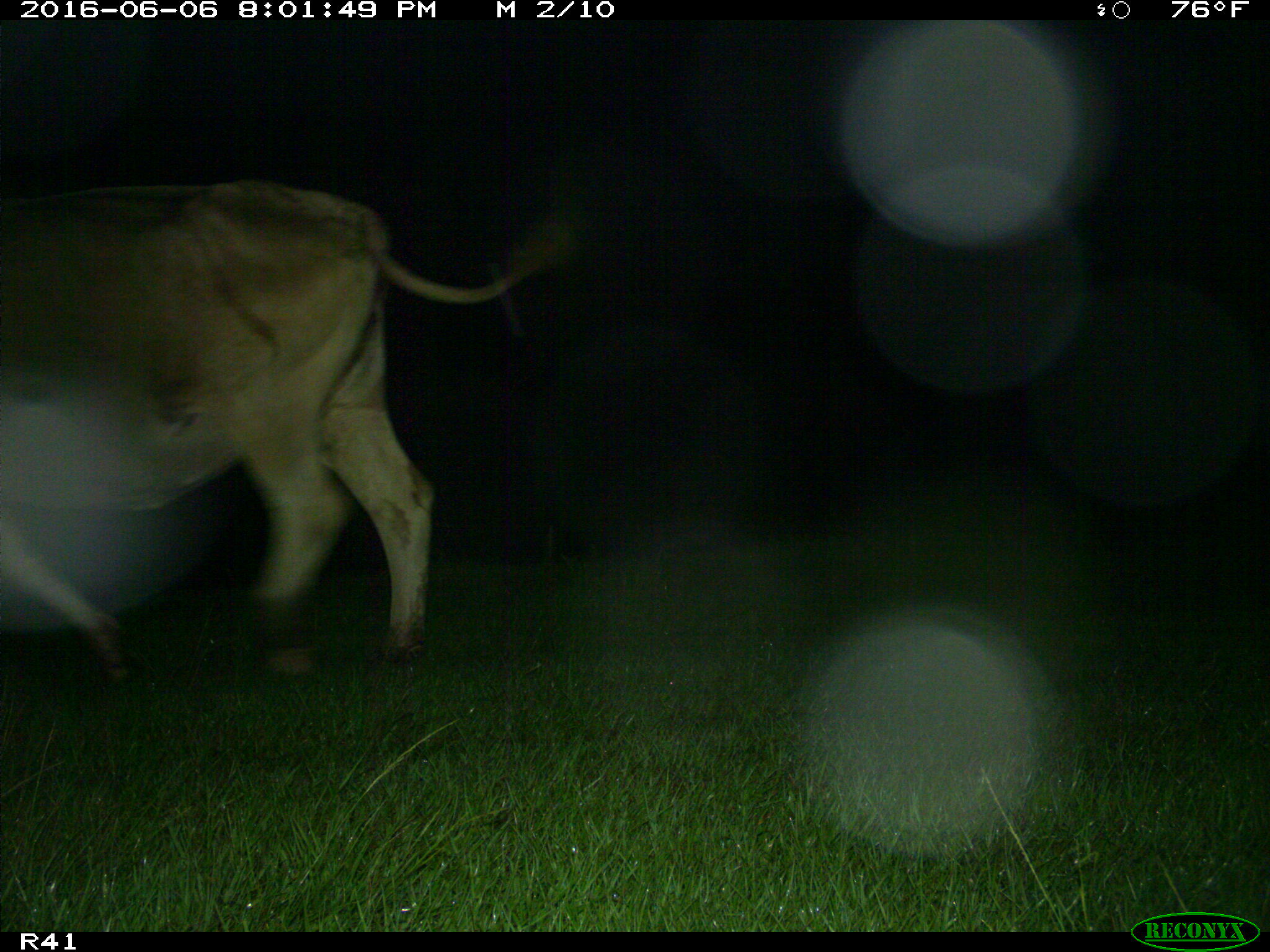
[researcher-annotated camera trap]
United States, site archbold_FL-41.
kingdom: Animalia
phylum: Chordata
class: Mammalia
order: Artiodactyla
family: Bovidae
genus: Bos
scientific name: Bos taurus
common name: domestic cow